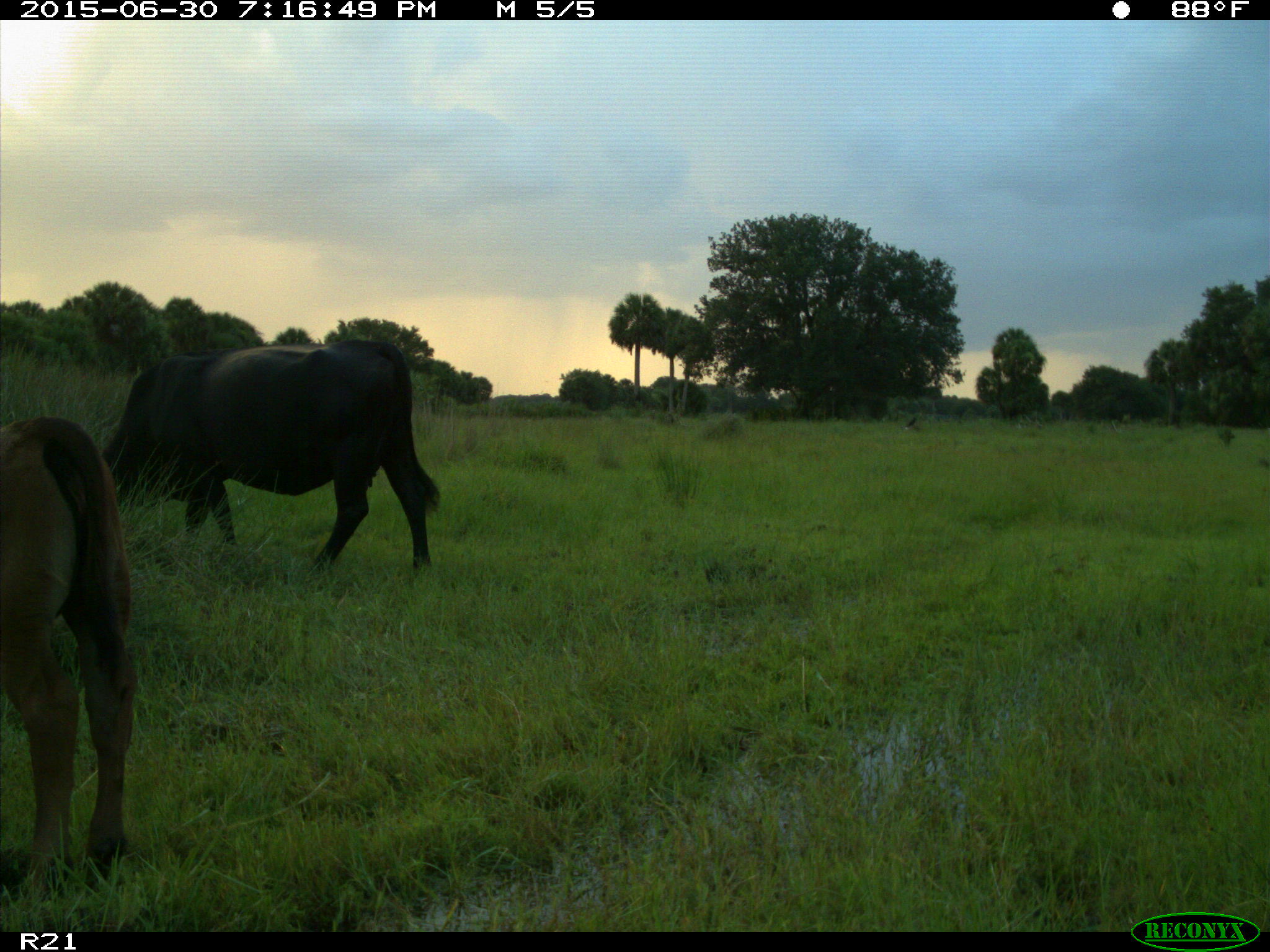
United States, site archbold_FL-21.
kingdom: Animalia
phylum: Chordata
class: Mammalia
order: Artiodactyla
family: Bovidae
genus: Bos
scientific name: Bos taurus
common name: domestic cow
Bos taurus (domestic cow).